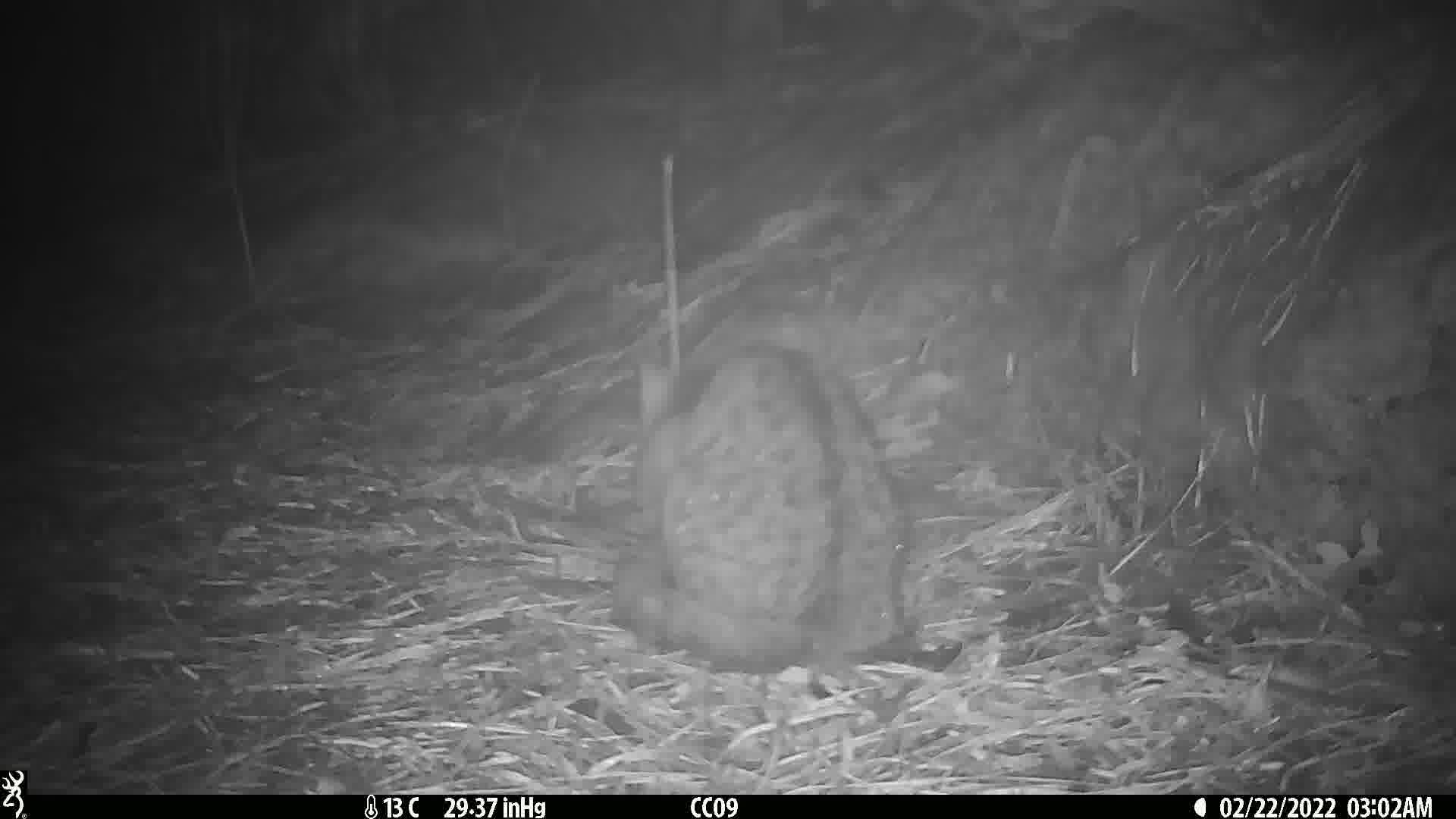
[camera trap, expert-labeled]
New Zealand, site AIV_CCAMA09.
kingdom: Animalia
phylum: Chordata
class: Mammalia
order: Carnivora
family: Felidae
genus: Felis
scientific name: Felis catus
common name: domestic cat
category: cat